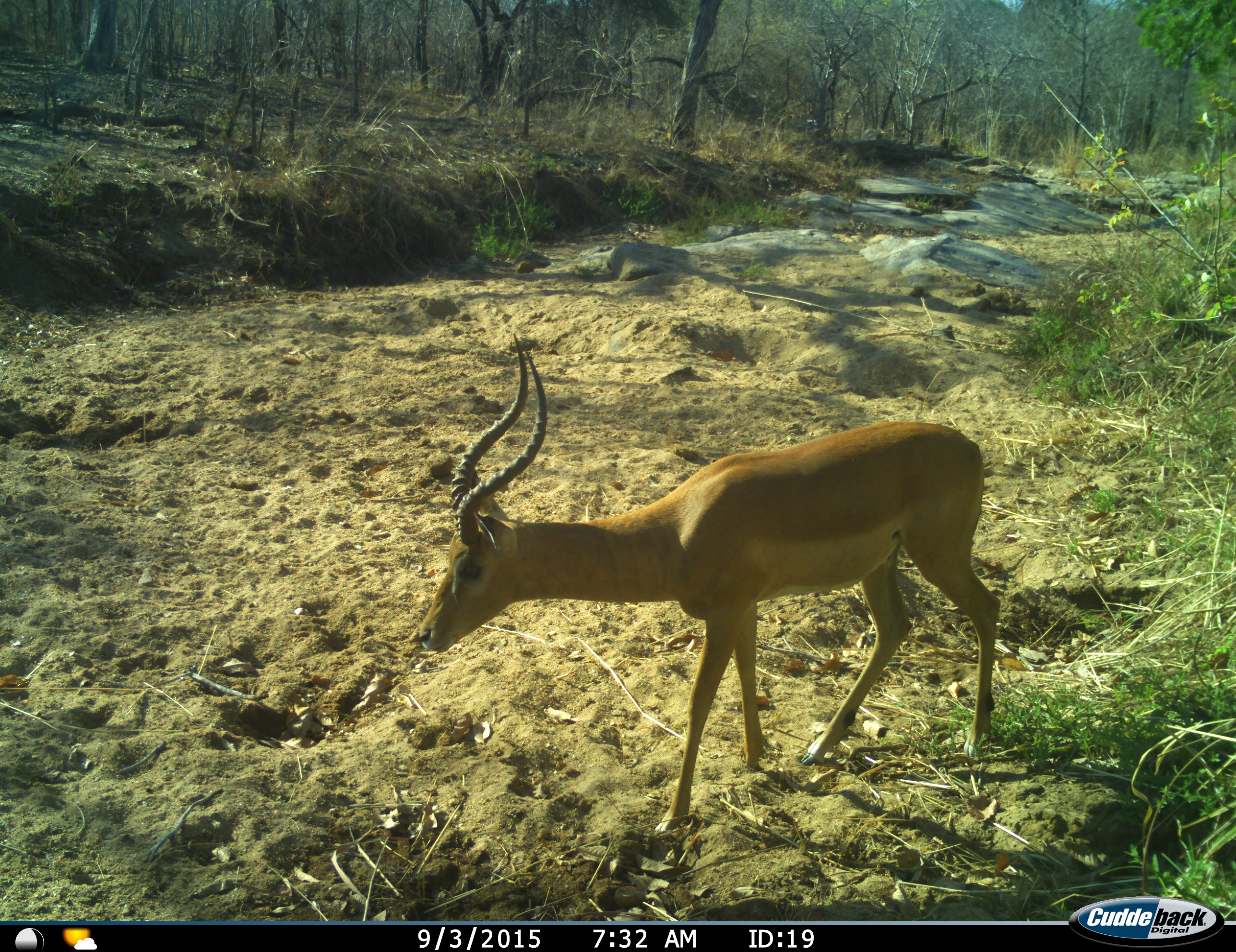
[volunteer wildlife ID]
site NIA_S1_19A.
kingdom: Animalia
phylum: Chordata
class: Mammalia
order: Artiodactyla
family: Bovidae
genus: Aepyceros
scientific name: Aepyceros melampus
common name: impala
Impala (Aepyceros melampus), count 1. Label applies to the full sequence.